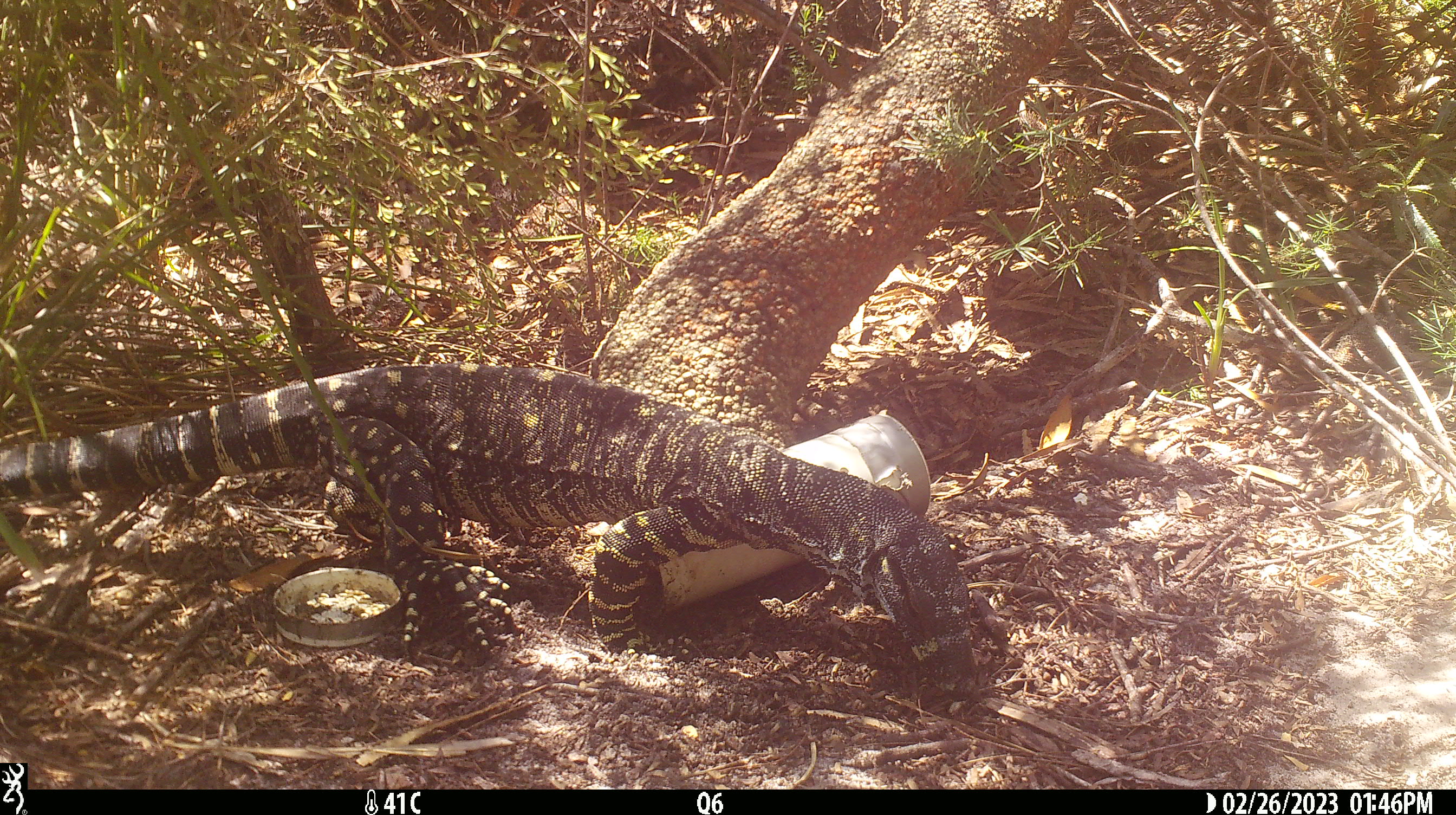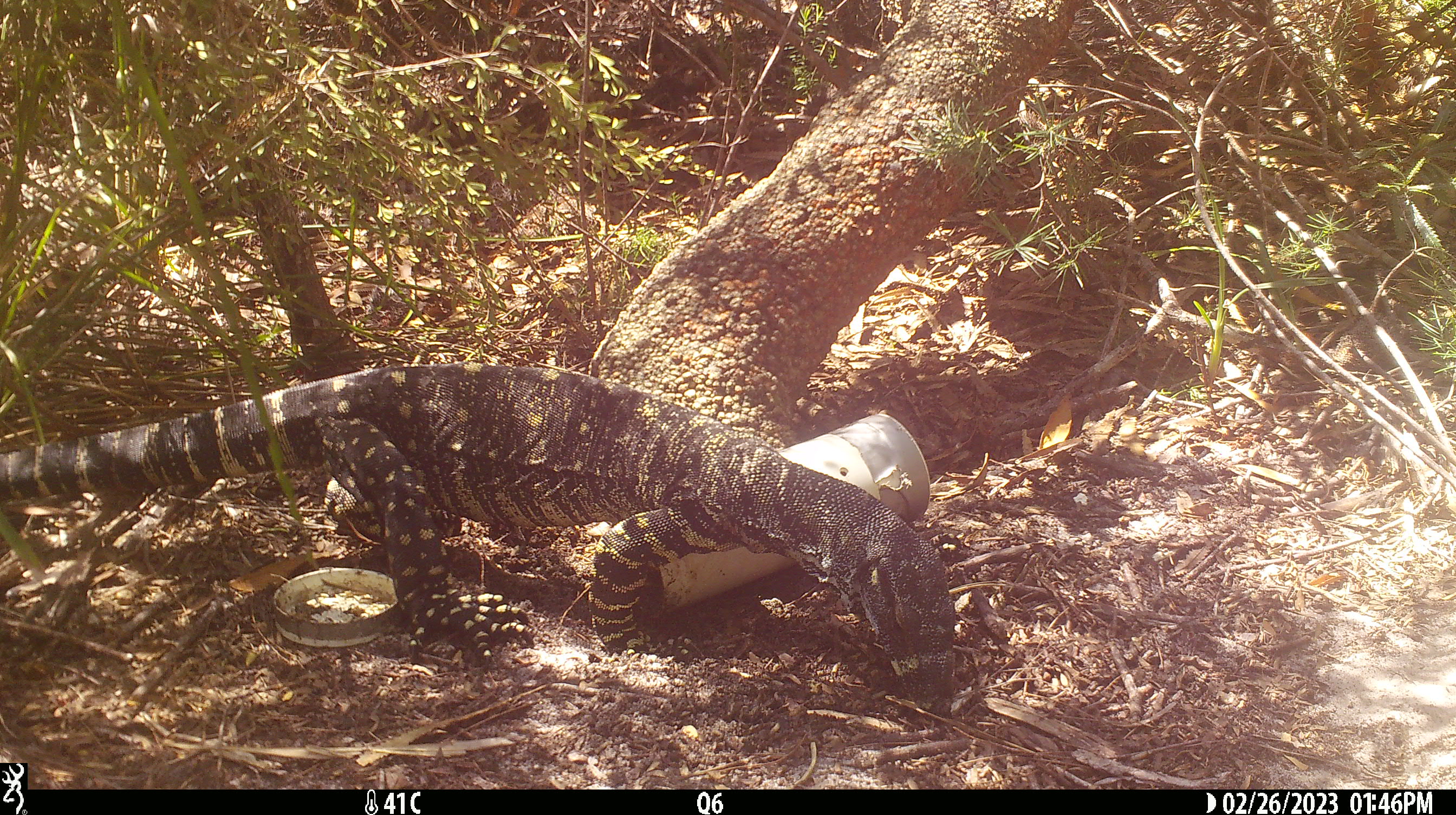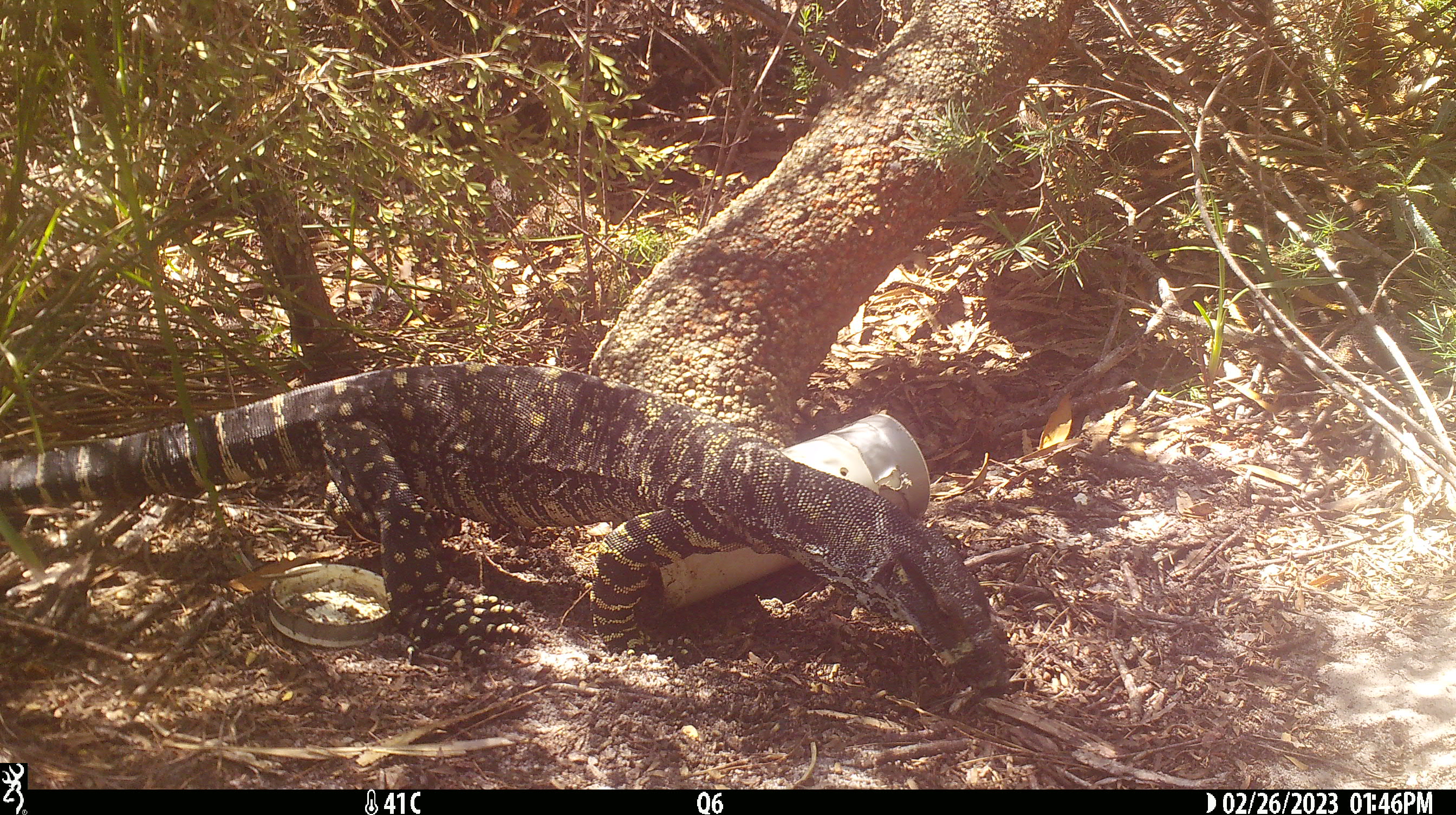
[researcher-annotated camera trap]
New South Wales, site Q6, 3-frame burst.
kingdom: Animalia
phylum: Chordata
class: Reptilia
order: Squamata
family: Varanidae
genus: Varanus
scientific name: Varanus varius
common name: lace monitor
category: goanna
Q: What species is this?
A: Goanna (lace monitor) (Varanus varius).